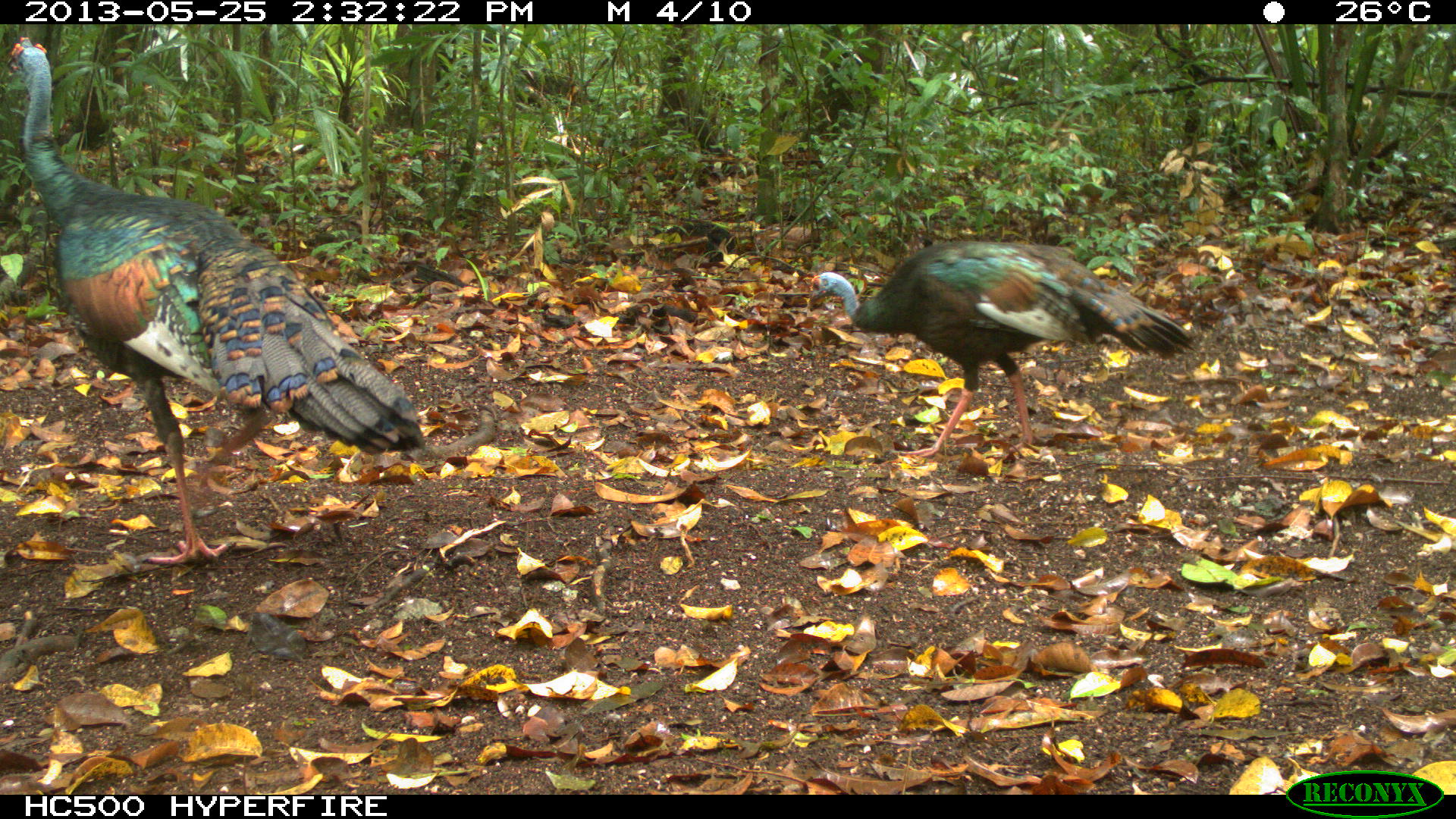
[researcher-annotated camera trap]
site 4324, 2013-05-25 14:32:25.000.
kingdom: Animalia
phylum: Chordata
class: Aves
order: Galliformes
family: Phasianidae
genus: Meleagris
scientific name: Meleagris ocellata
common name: ocellated turkey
Meleagris ocellata (ocellated turkey), count 2.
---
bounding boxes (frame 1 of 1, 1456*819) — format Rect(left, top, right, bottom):
meleagris ocellata: Rect(8, 37, 424, 566); Rect(810, 239, 1194, 457)